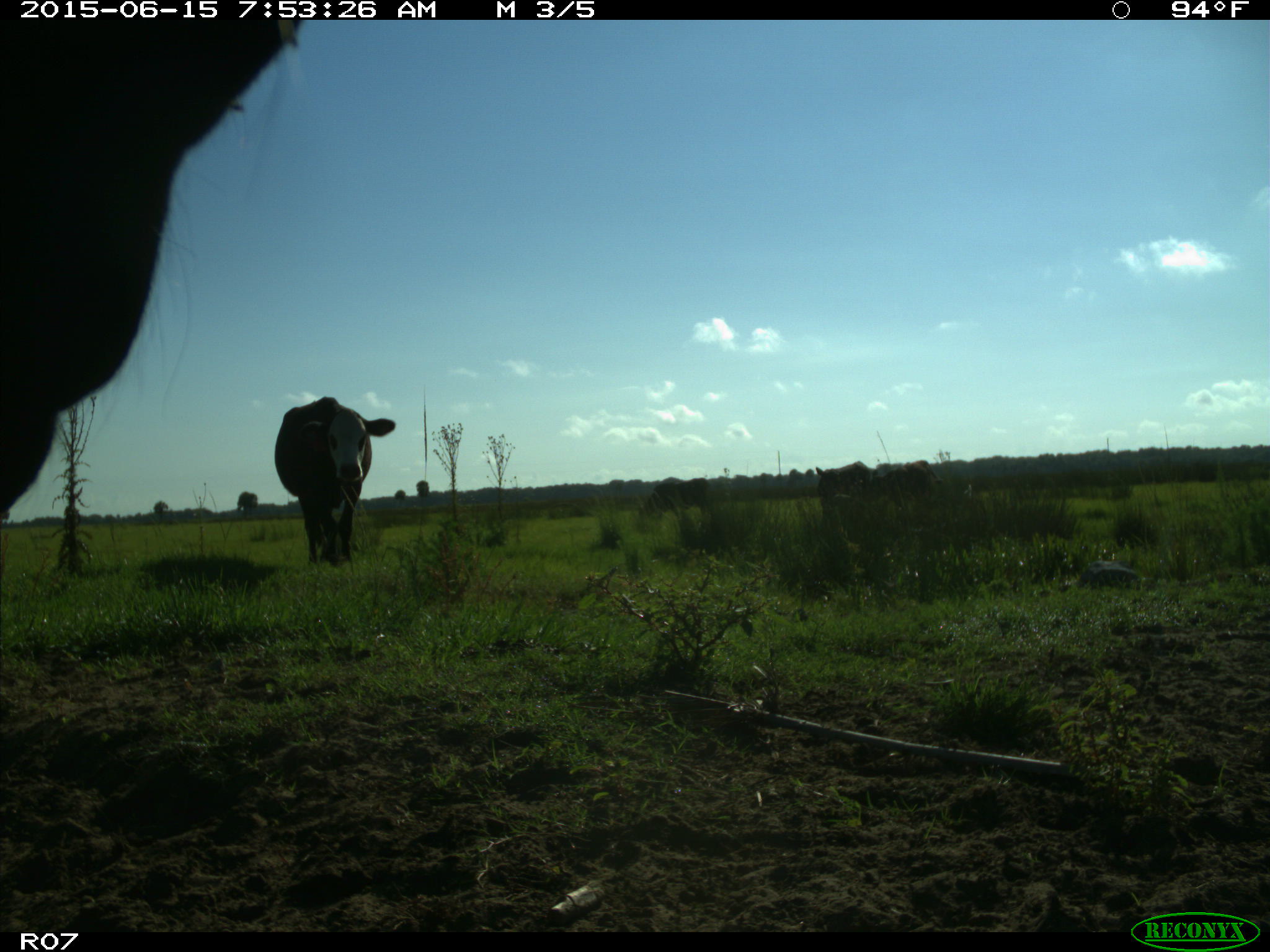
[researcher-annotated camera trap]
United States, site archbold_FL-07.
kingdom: Animalia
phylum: Chordata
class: Mammalia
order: Artiodactyla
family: Bovidae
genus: Bos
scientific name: Bos taurus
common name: domestic cow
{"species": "Bos taurus (domestic cow)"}